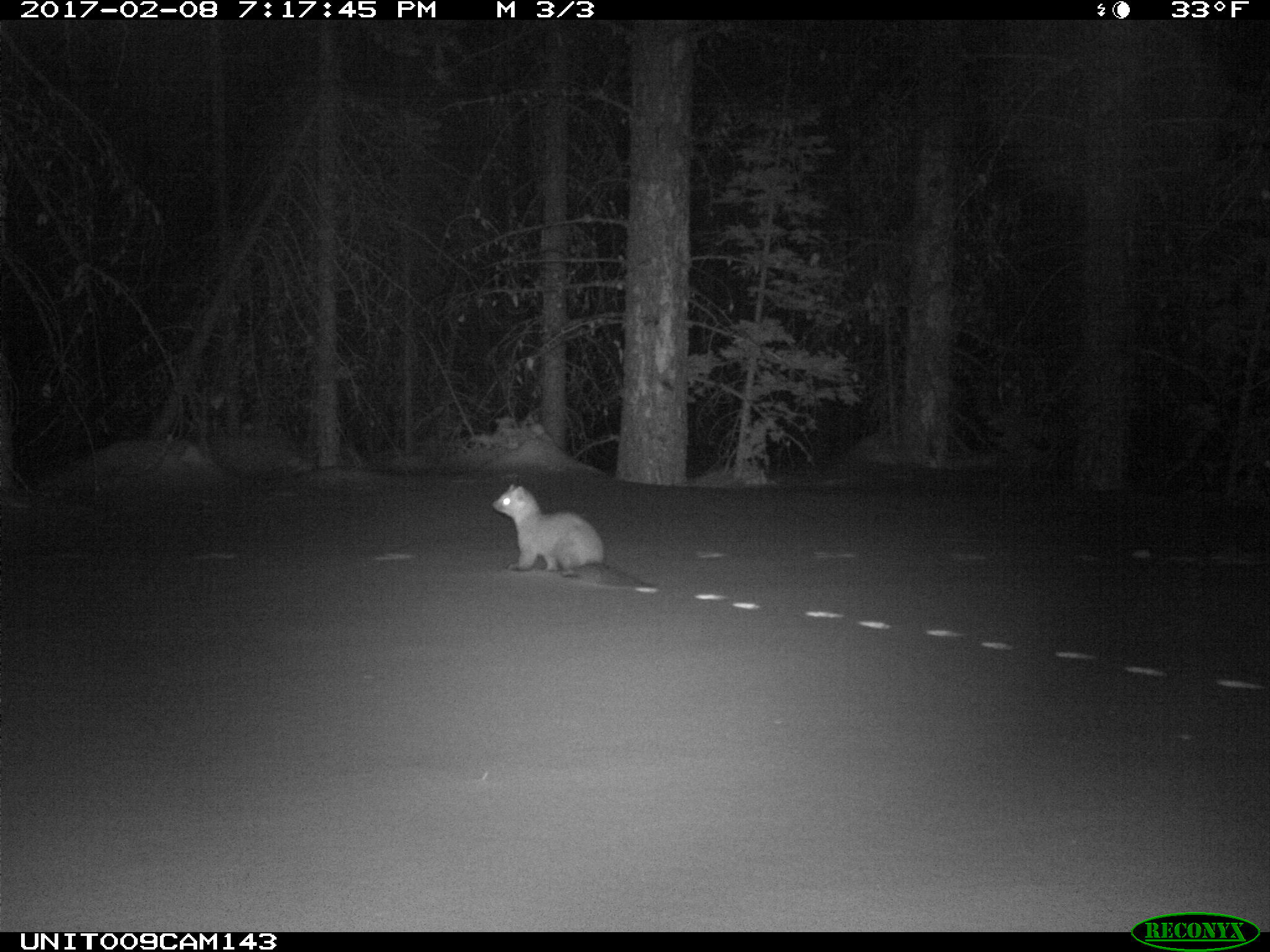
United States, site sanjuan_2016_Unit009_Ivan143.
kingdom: Animalia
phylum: Chordata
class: Mammalia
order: Carnivora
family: Mustelidae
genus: Martes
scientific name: Martes americana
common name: american marten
Martes americana (american marten).